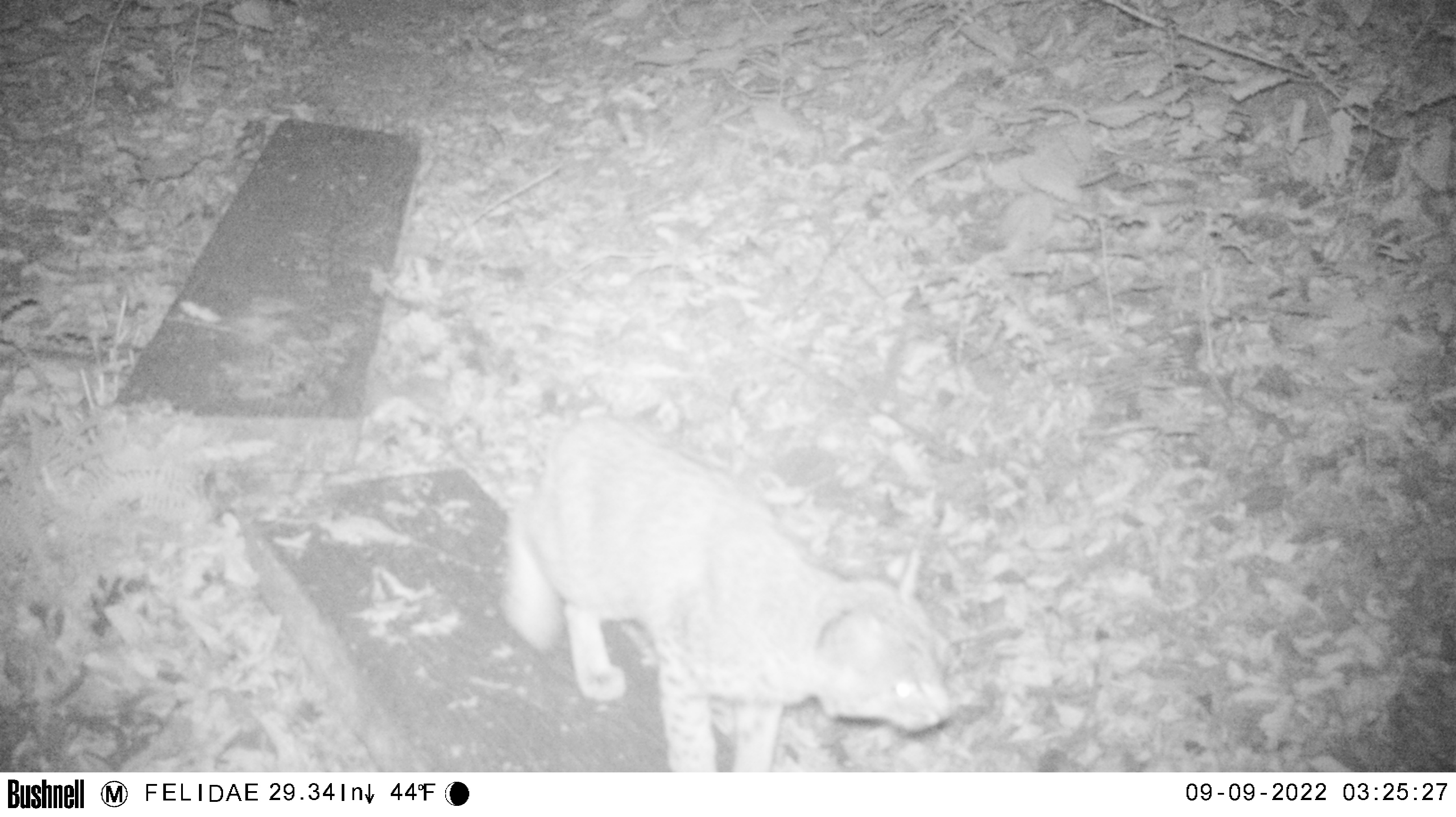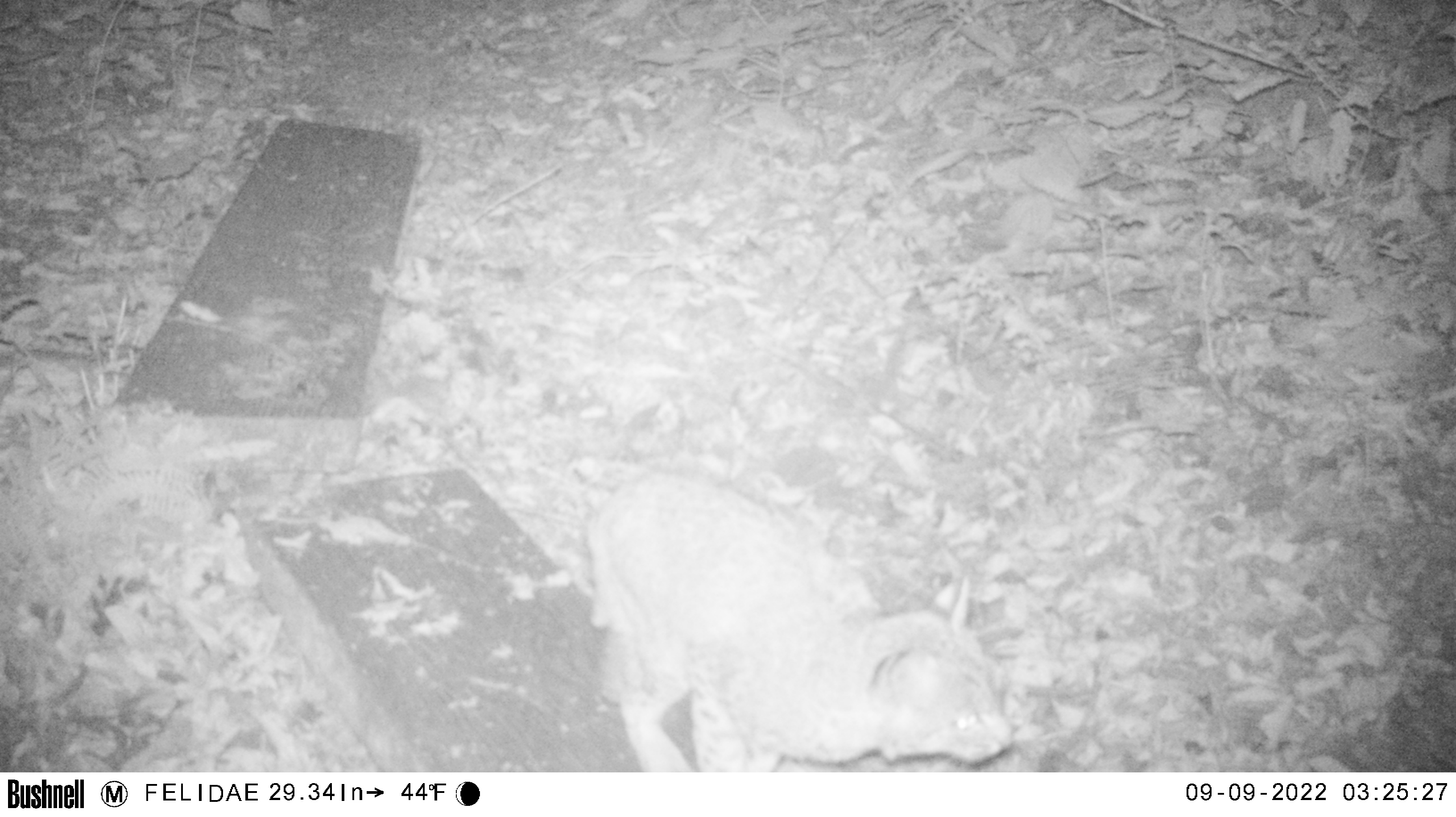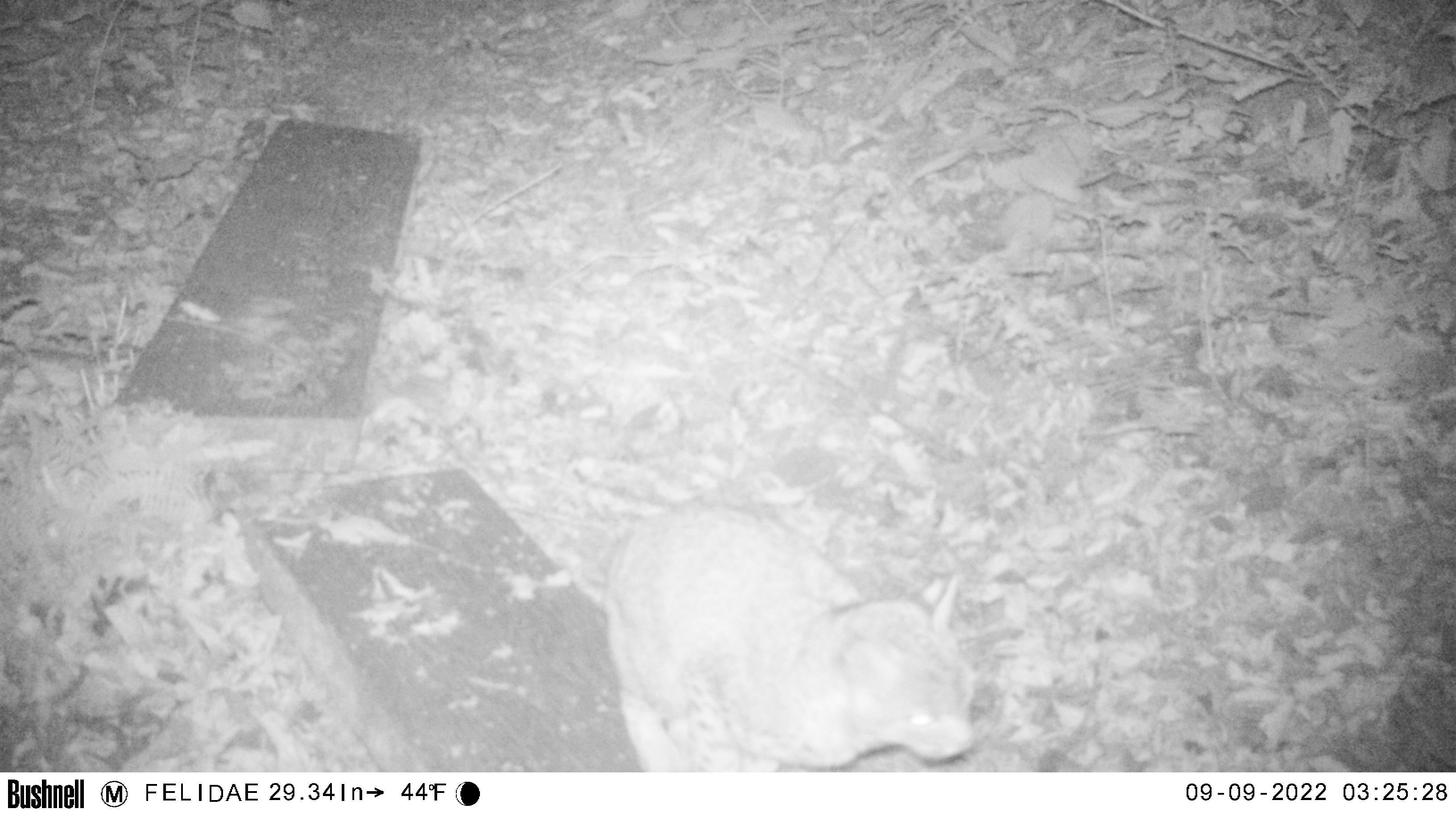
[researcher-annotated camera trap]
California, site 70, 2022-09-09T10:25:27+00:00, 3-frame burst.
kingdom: Animalia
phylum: Chordata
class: Mammalia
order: Carnivora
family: Felidae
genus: Lynx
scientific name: Lynx rufus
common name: bobcat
Bobcat (Lynx rufus).